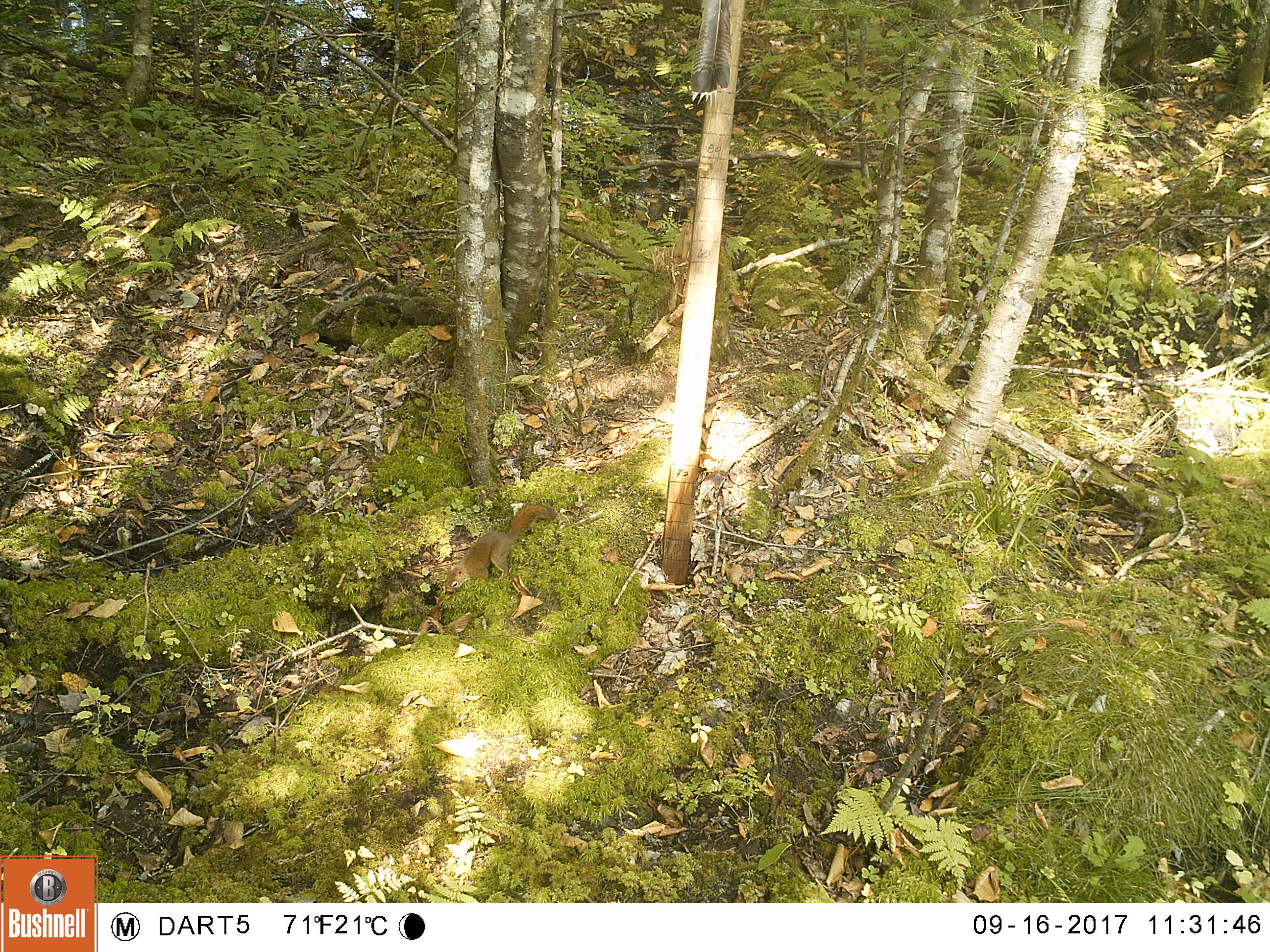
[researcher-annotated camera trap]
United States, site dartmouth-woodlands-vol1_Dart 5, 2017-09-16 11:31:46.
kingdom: Animalia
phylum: Chordata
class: Mammalia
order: Rodentia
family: Sciuridae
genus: Tamiasciurus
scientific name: Tamiasciurus hudsonicus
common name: red squirrel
Red squirrel (Tamiasciurus hudsonicus).